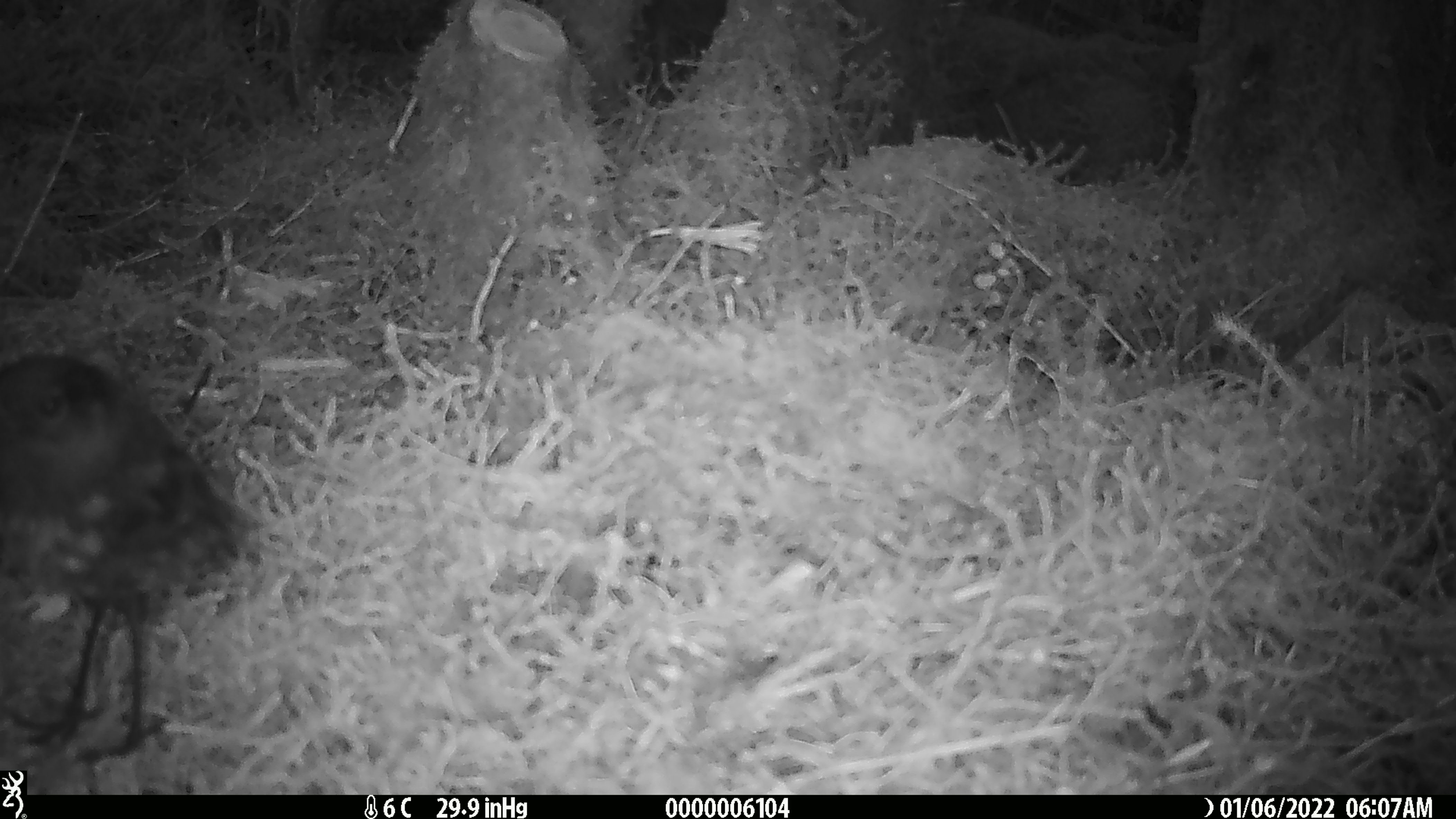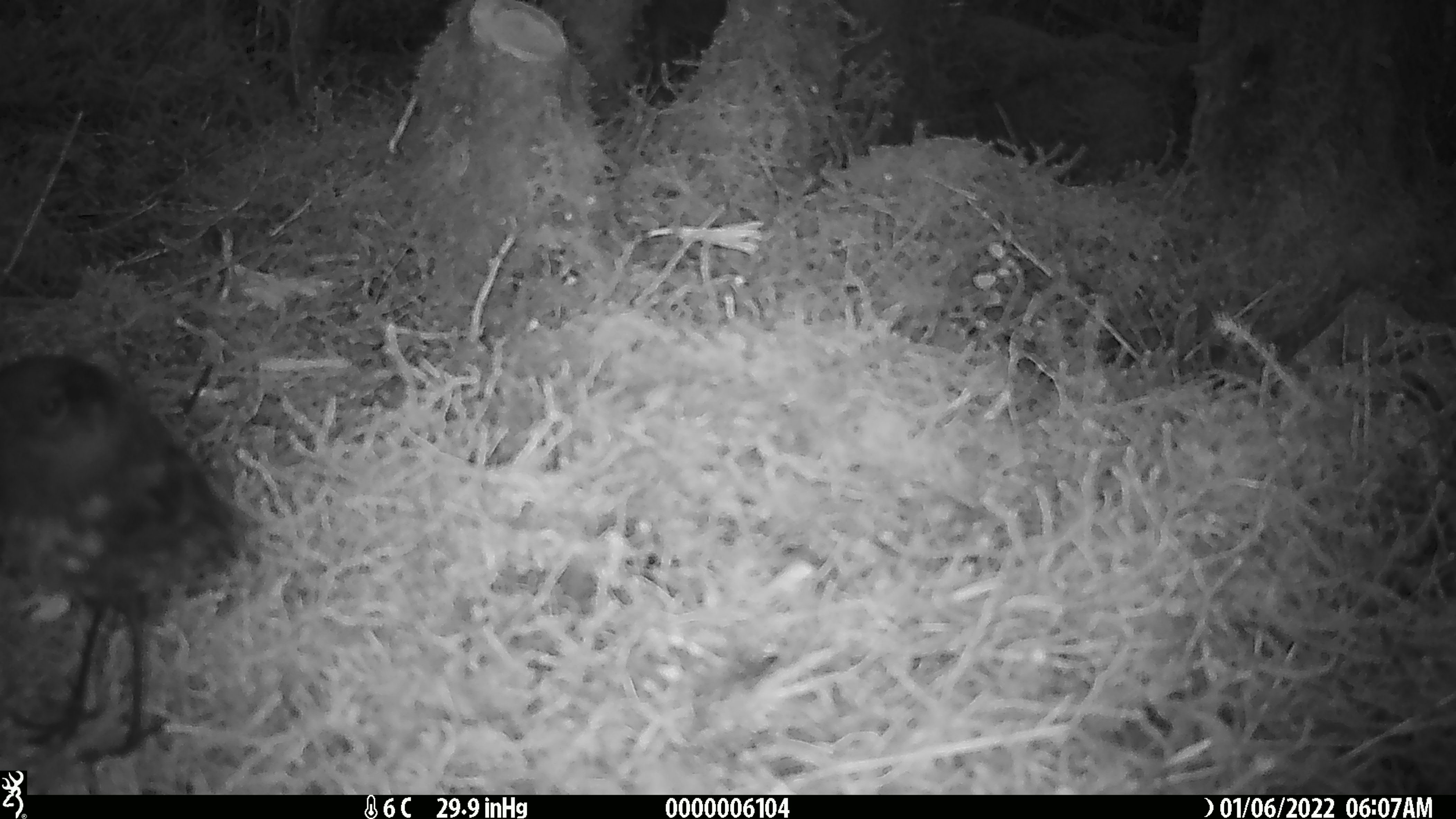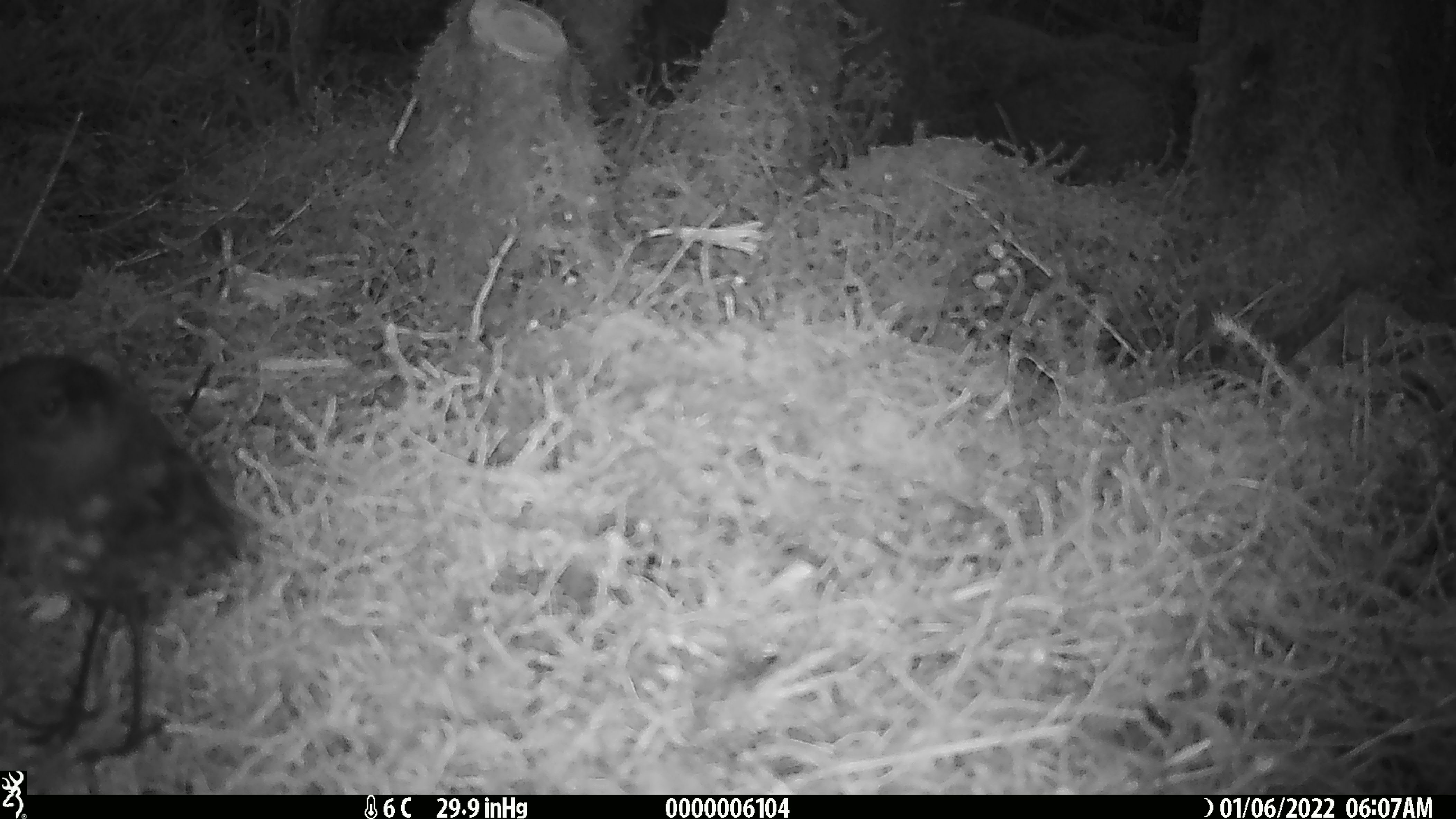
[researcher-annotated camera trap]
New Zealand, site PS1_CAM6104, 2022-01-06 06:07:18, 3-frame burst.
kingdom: Animalia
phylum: Chordata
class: Aves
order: Passeriformes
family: Petroicidae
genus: Petroica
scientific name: Petroica australis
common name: new zealand robin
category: robin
Robin (new zealand robin) (Petroica australis).